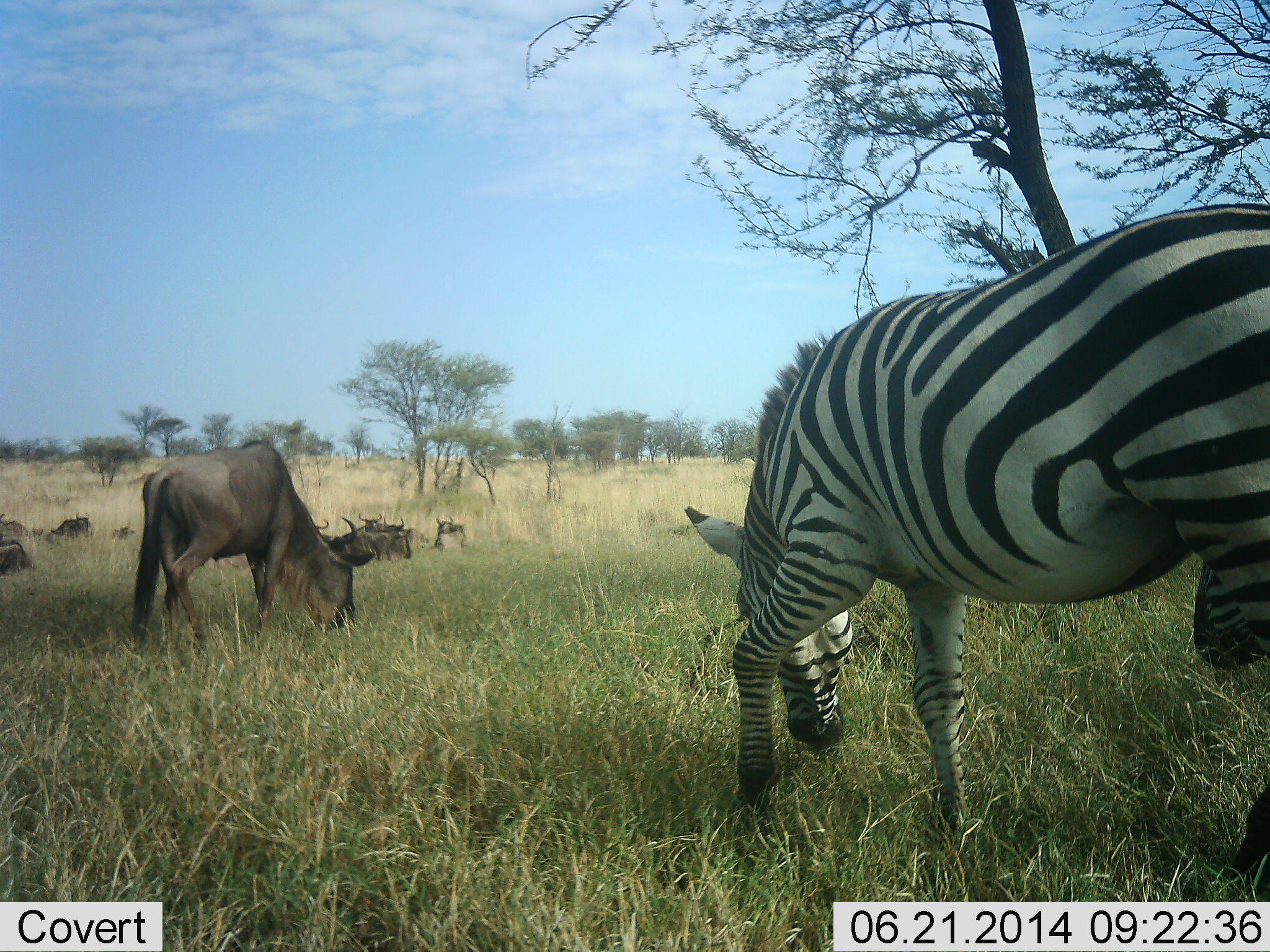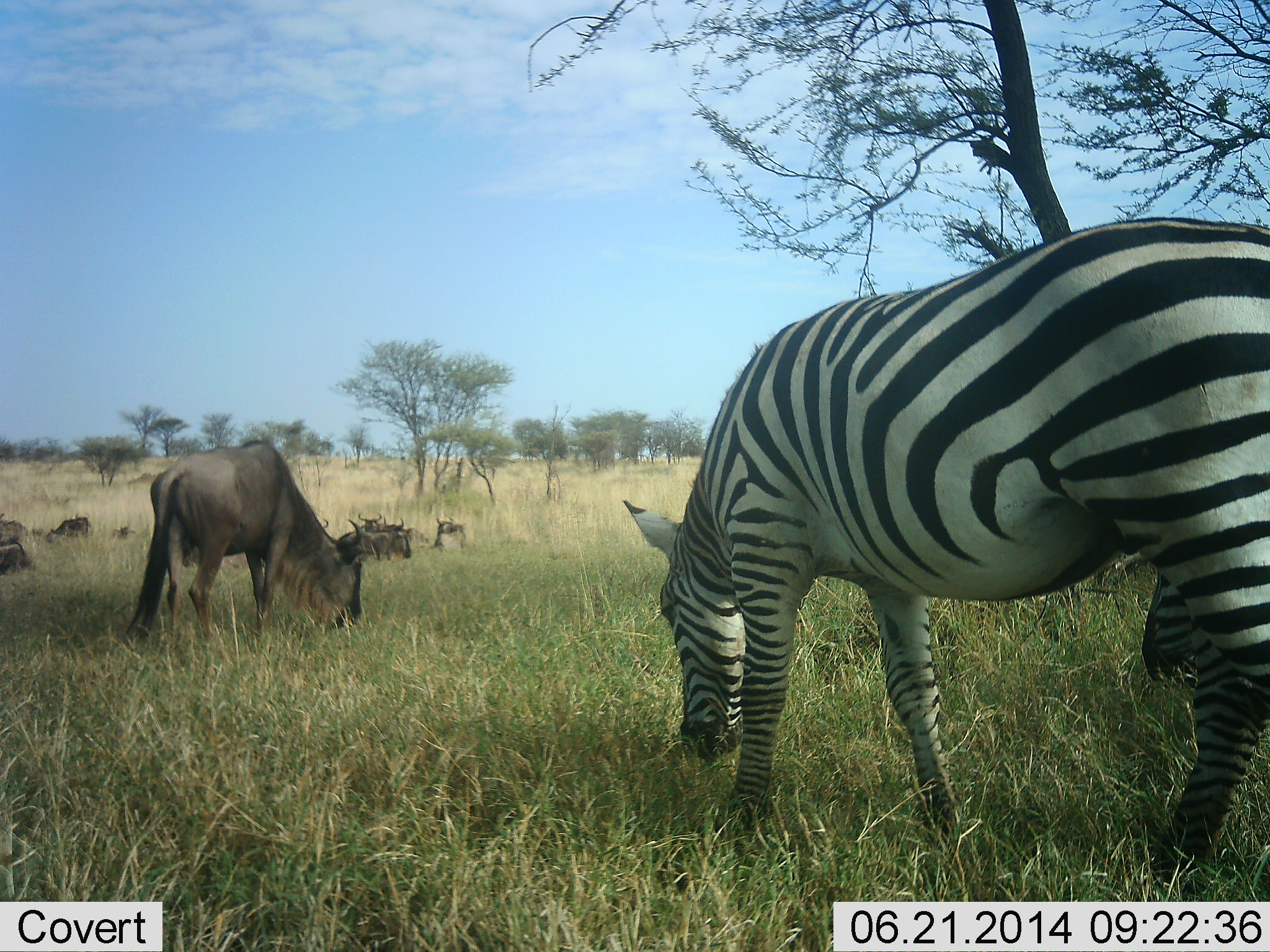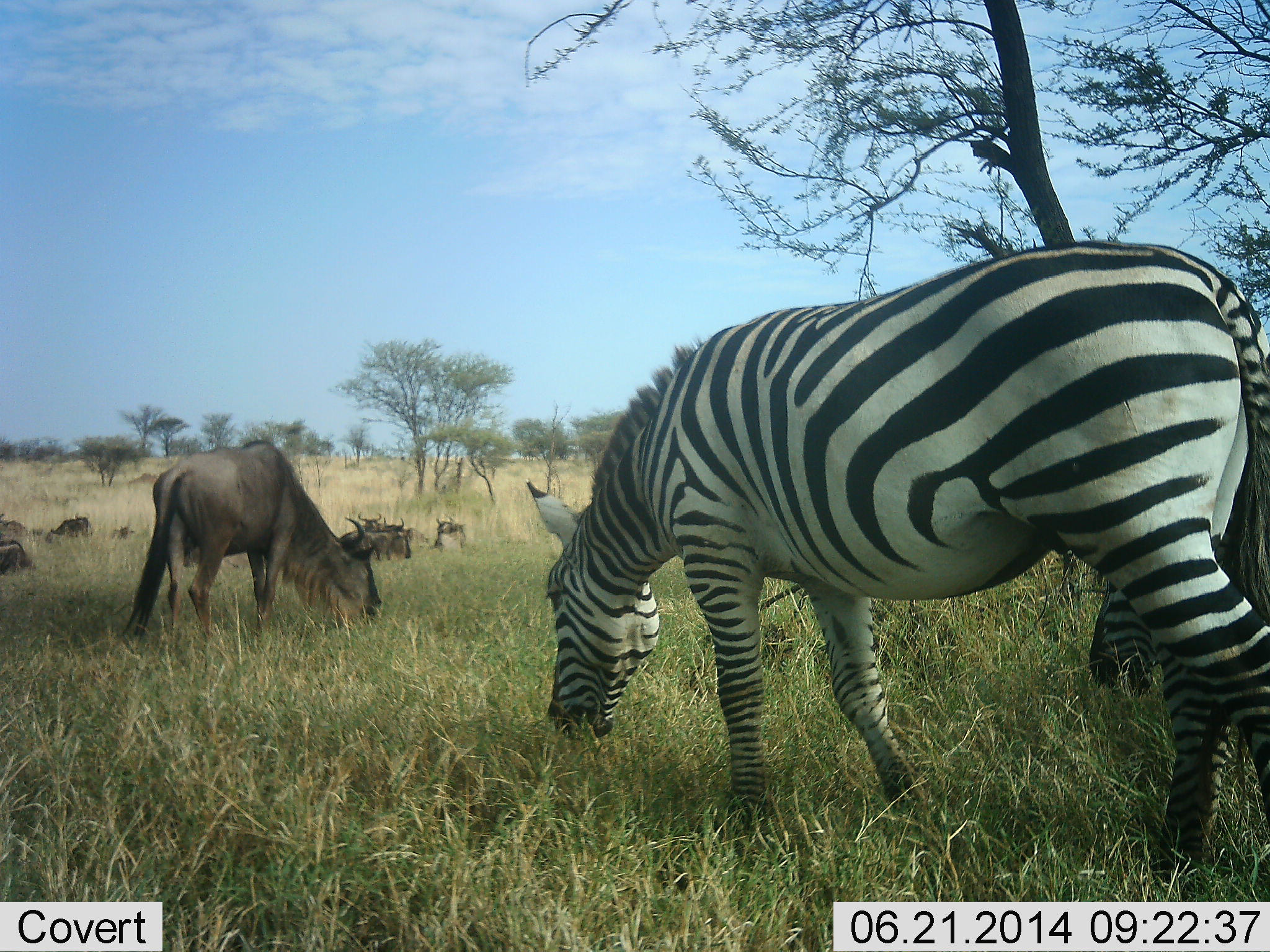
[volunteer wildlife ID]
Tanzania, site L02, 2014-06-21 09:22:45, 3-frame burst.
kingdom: Animalia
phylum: Chordata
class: Mammalia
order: Artiodactyla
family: Bovidae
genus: Connochaetes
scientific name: Connochaetes taurinus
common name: blue wildebeest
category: wildebeest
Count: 8.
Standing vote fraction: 0%.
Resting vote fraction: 70%.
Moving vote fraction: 10%.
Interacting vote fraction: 0%.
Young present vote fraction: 0%.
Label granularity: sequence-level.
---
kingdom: Animalia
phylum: Chordata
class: Mammalia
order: Perissodactyla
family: Equidae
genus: Equus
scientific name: Equus quagga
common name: plains zebra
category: zebra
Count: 2.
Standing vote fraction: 0%.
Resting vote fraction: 0%.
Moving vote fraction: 0%.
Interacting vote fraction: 0%.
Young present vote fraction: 0%.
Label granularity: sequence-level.